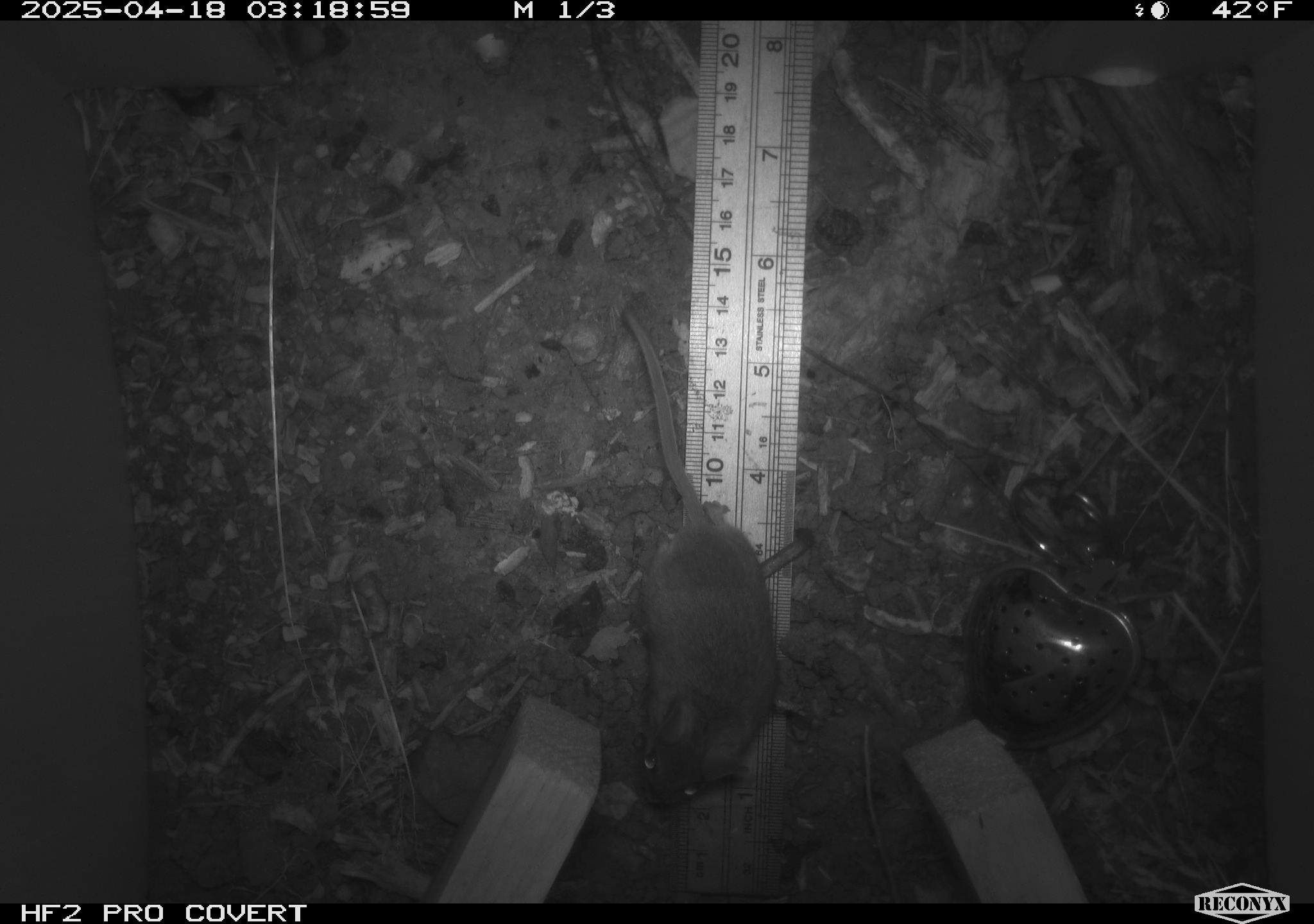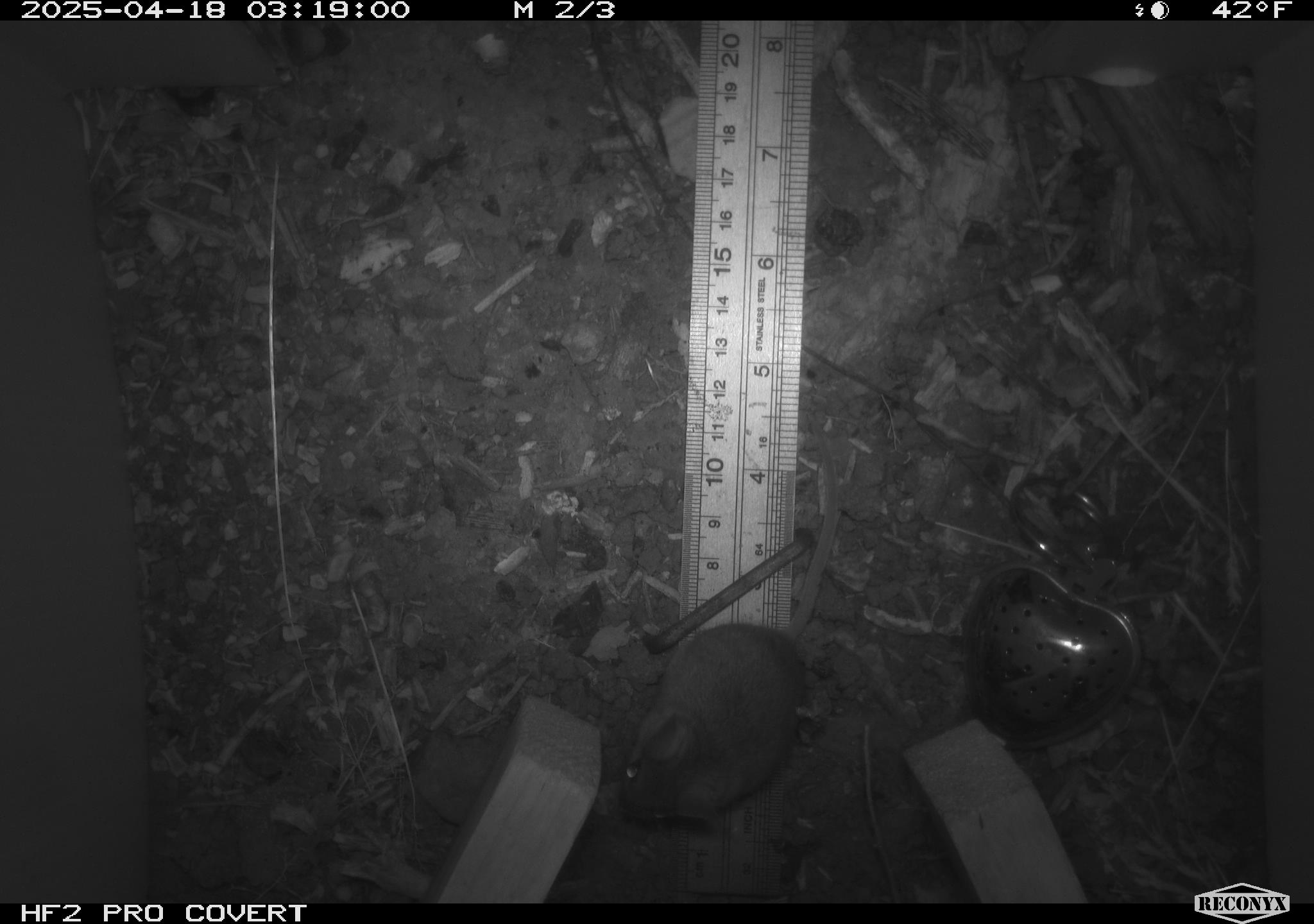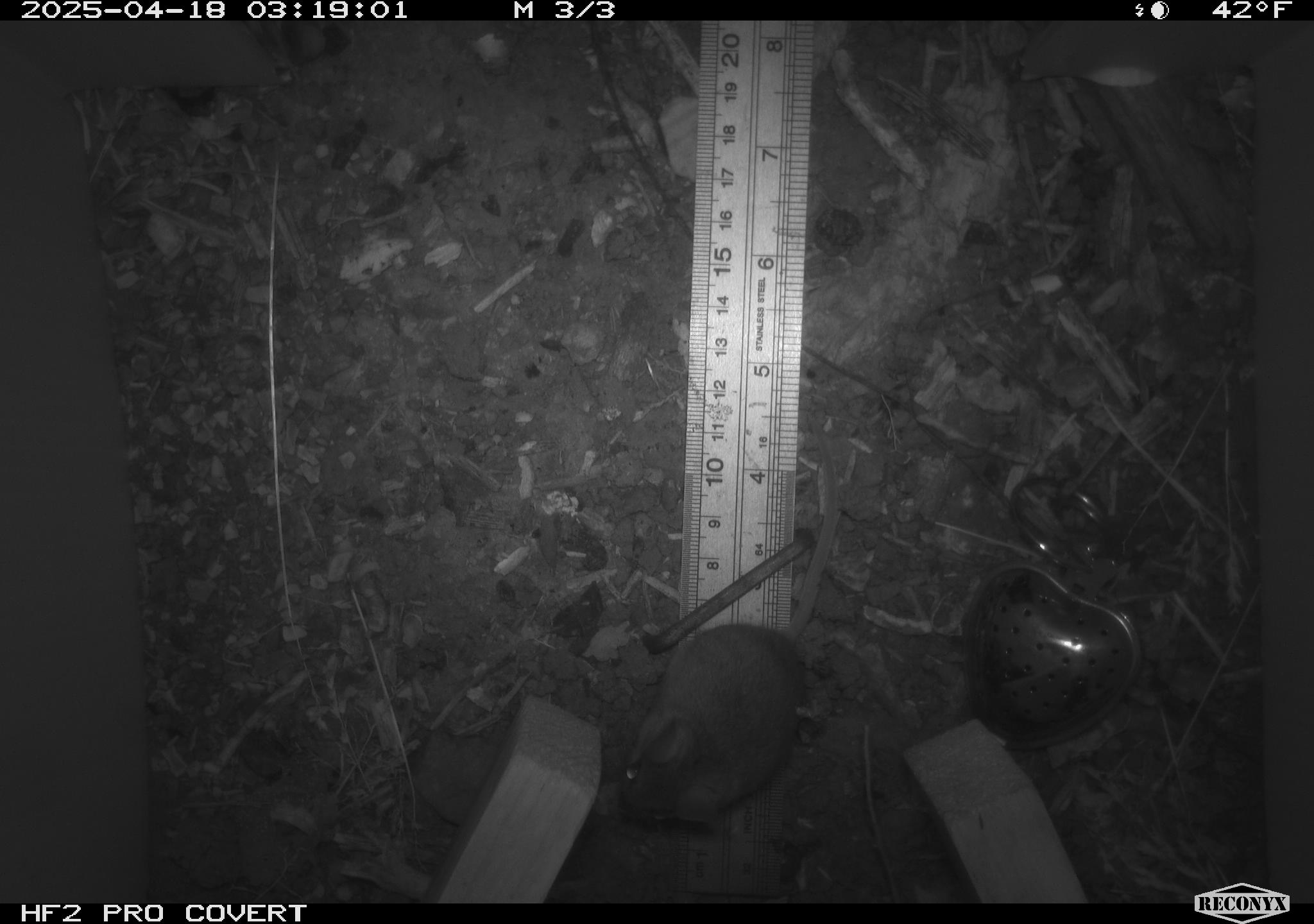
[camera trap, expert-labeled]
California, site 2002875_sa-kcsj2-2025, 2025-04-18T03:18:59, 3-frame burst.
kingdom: Animalia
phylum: Chordata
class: Mammalia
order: Rodentia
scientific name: Rodentia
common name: rodent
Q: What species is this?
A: Rodent (Rodentia).